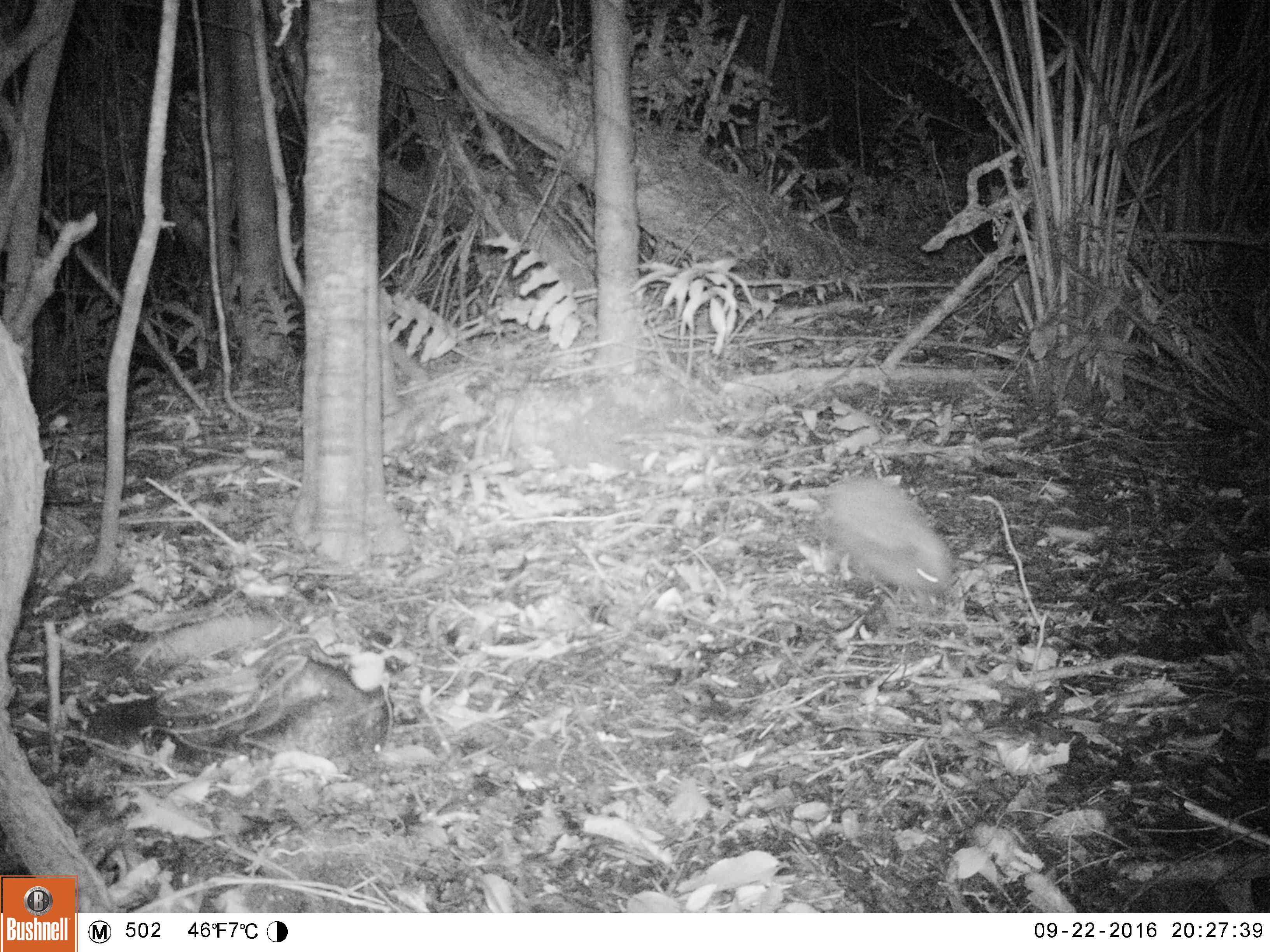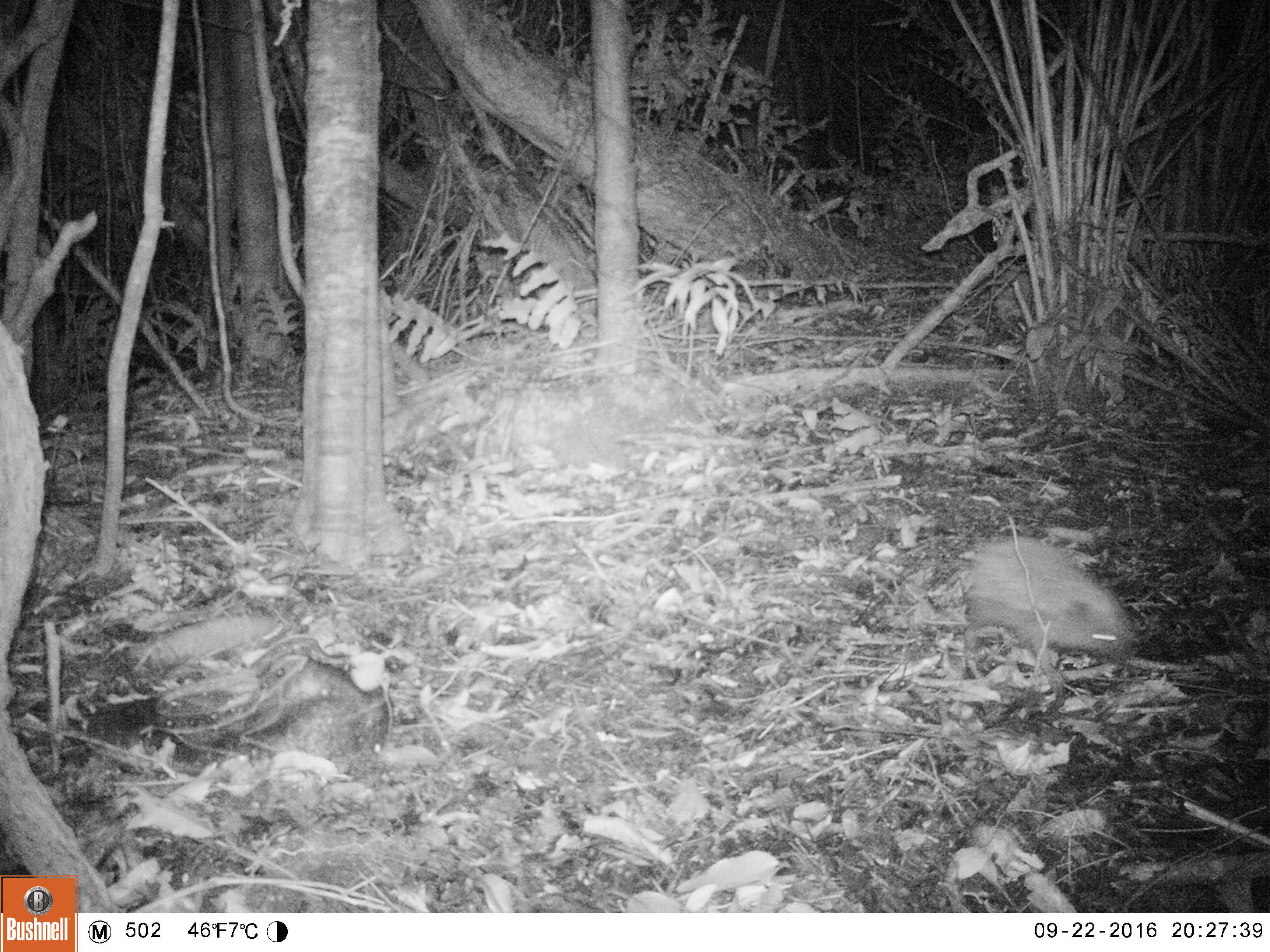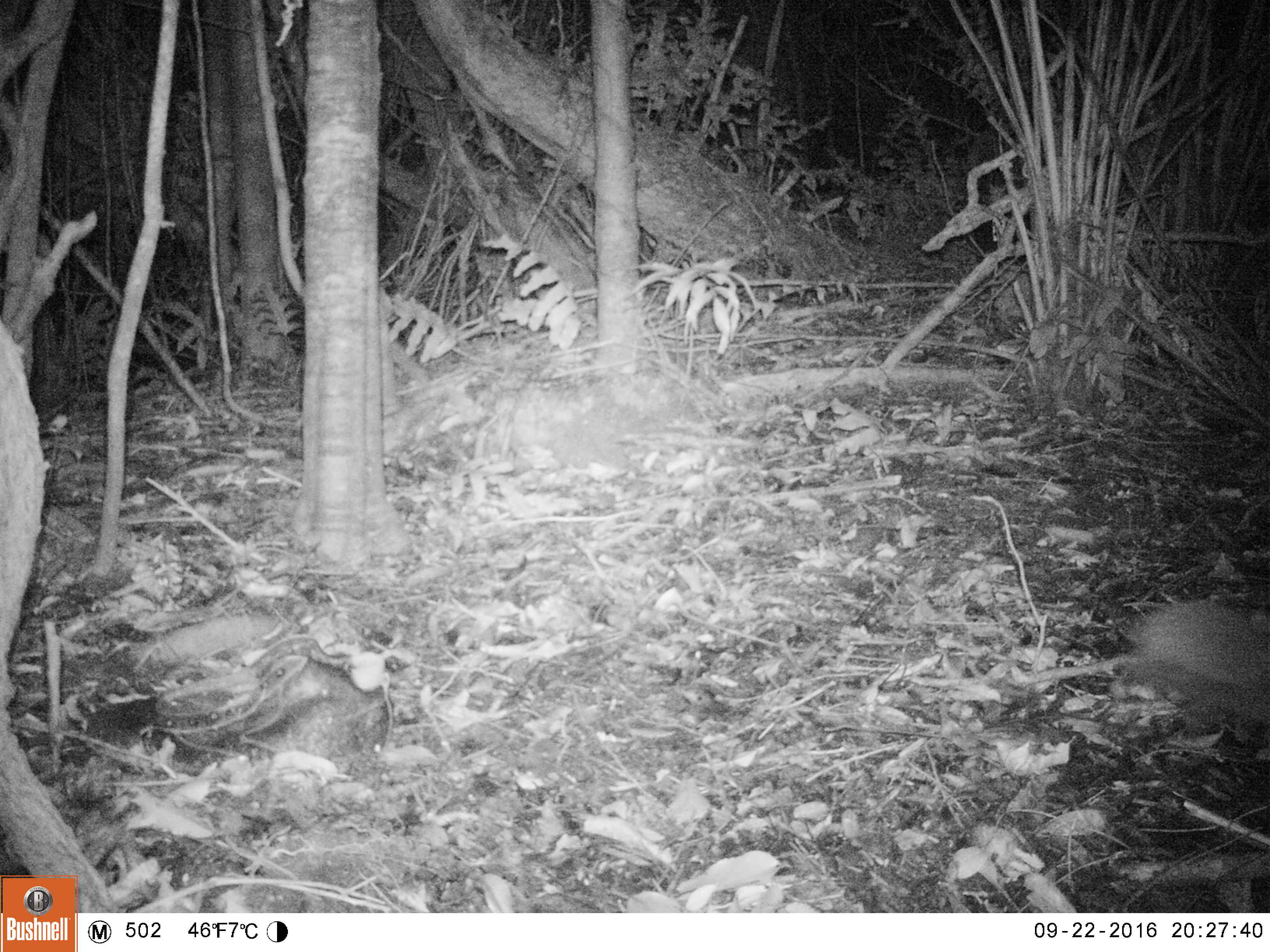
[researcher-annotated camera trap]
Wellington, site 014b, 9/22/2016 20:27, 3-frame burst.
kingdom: Animalia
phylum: Chordata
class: Mammalia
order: Eulipotyphla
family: Erinaceidae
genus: Erinaceus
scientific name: Erinaceus europaeus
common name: hedgehog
Hedgehog (Erinaceus europaeus).